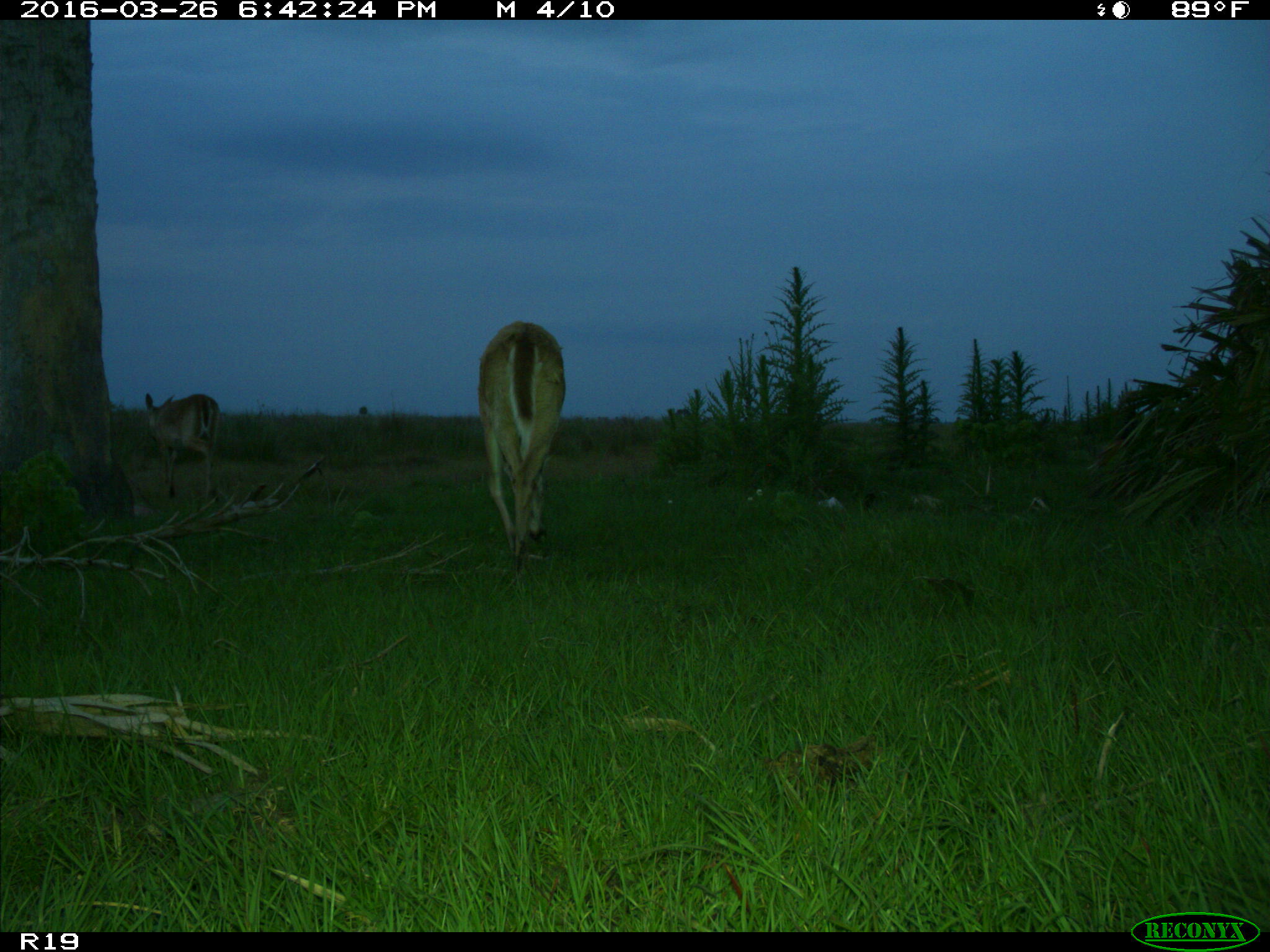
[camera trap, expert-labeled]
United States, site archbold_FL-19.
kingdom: Animalia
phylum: Chordata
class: Mammalia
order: Artiodactyla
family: Cervidae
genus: Odocoileus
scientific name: Odocoileus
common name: deer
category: unidentified deer